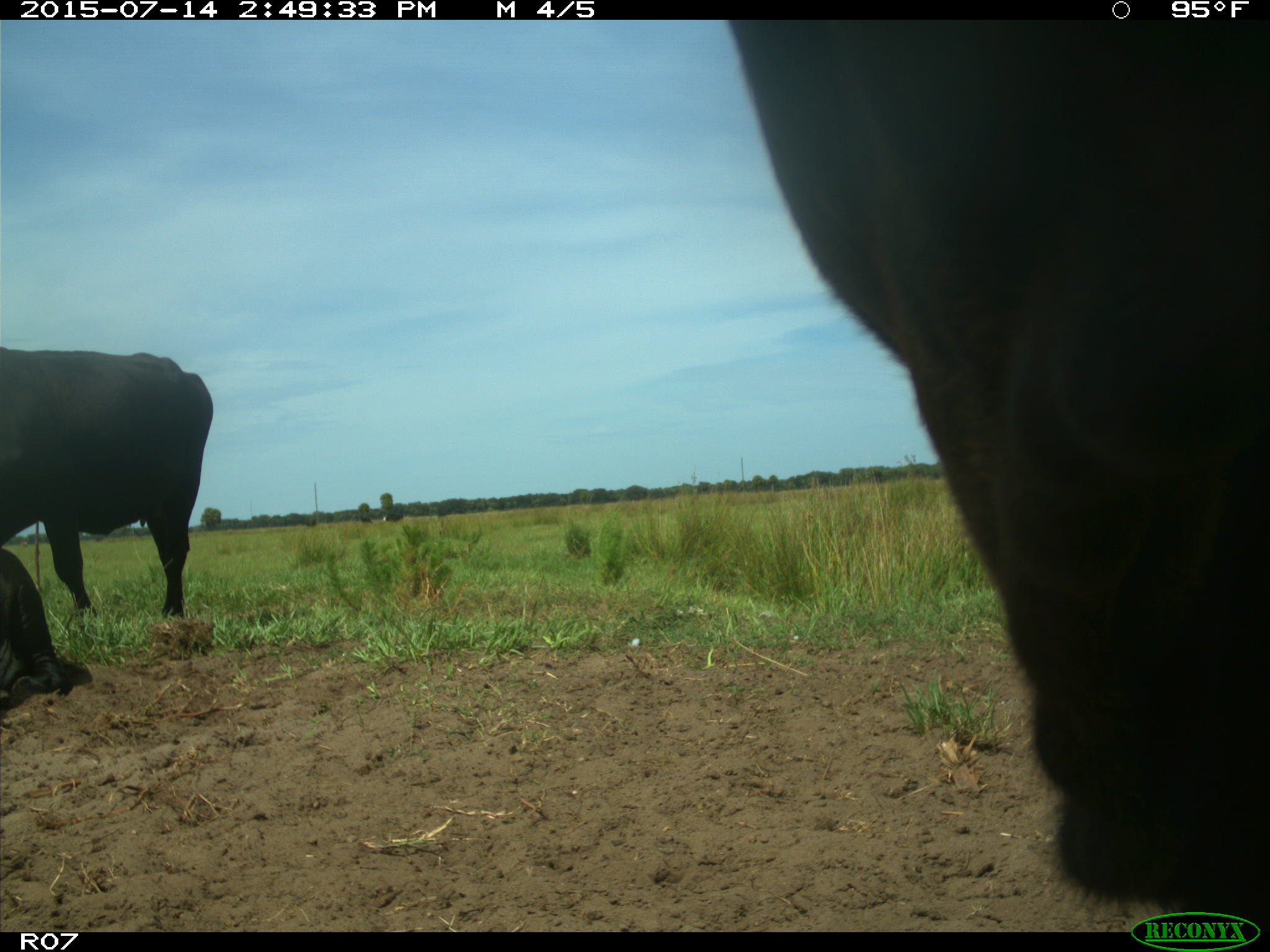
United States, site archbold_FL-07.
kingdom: Animalia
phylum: Chordata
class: Mammalia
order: Artiodactyla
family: Bovidae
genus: Bos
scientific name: Bos taurus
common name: domestic cow